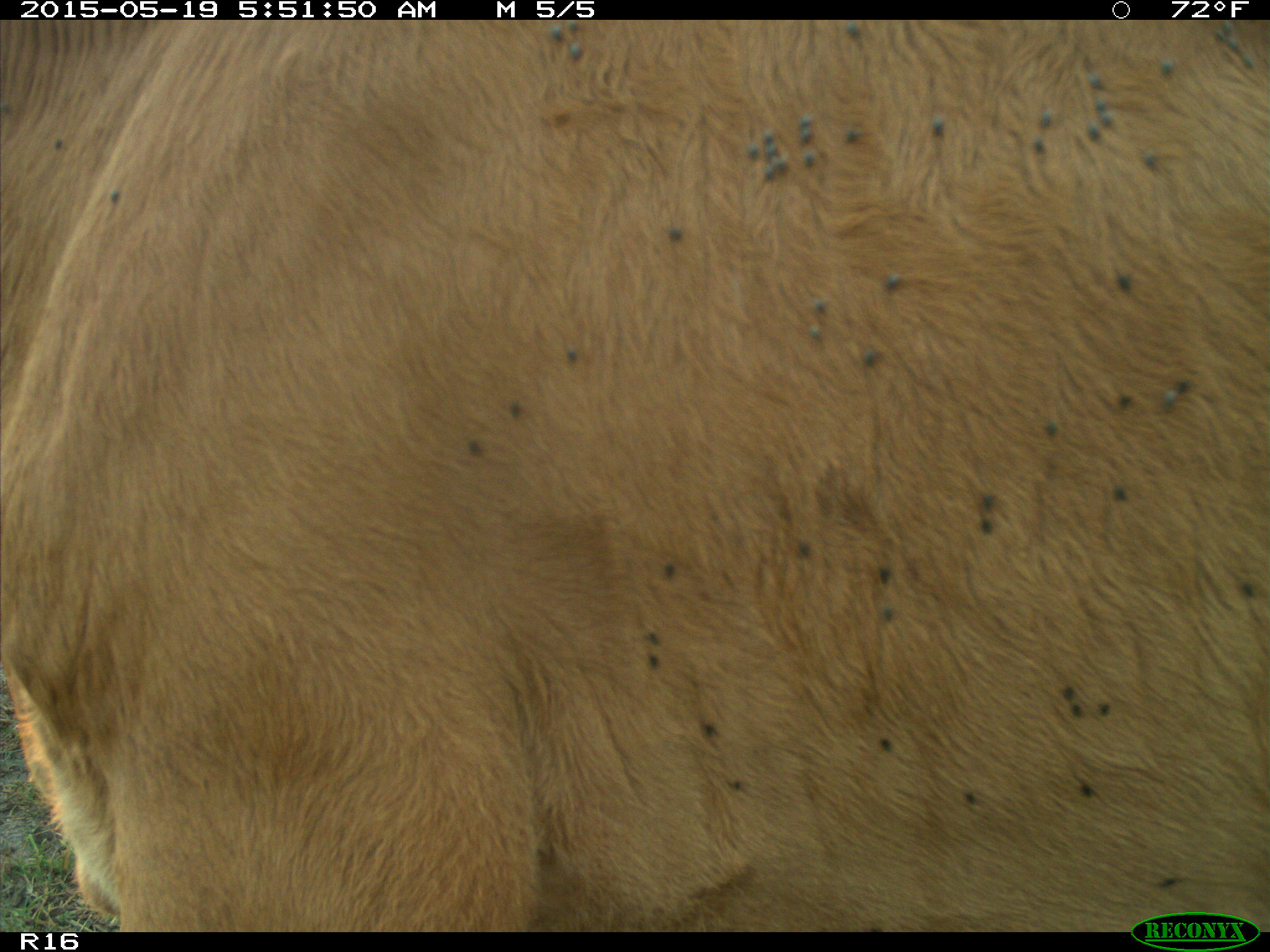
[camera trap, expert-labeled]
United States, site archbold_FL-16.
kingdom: Animalia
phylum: Chordata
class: Mammalia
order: Artiodactyla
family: Bovidae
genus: Bos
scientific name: Bos taurus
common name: domestic cow